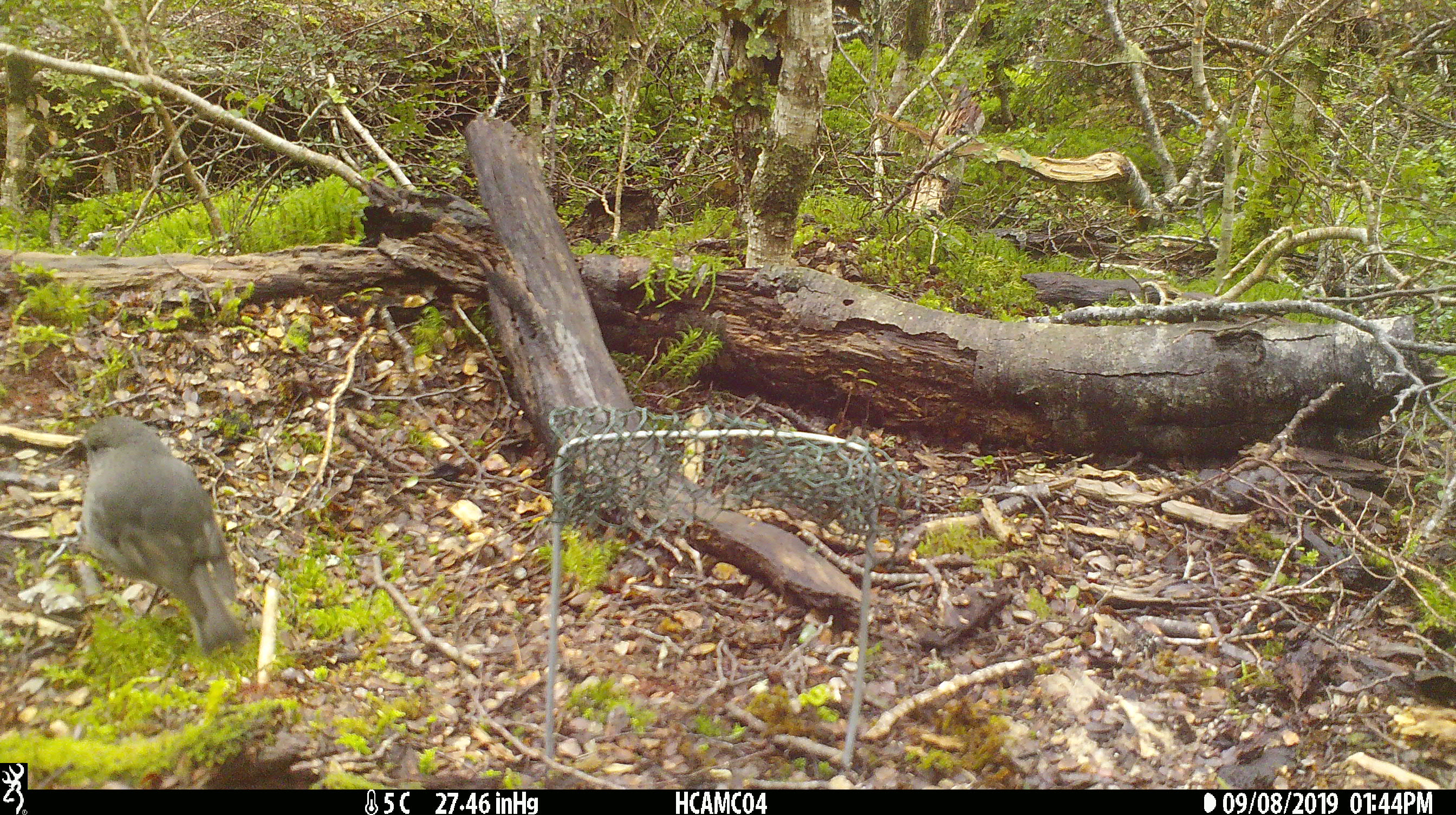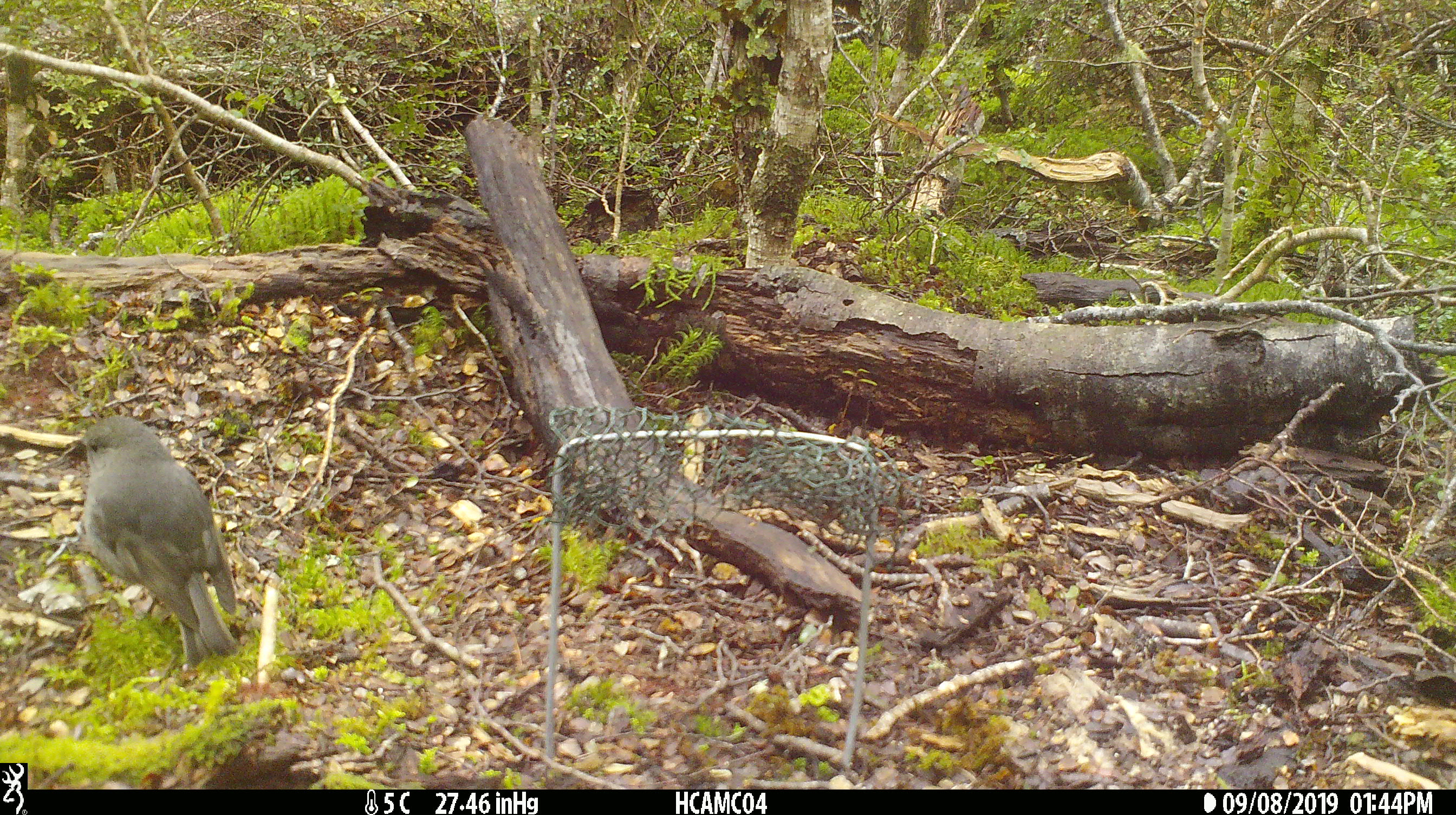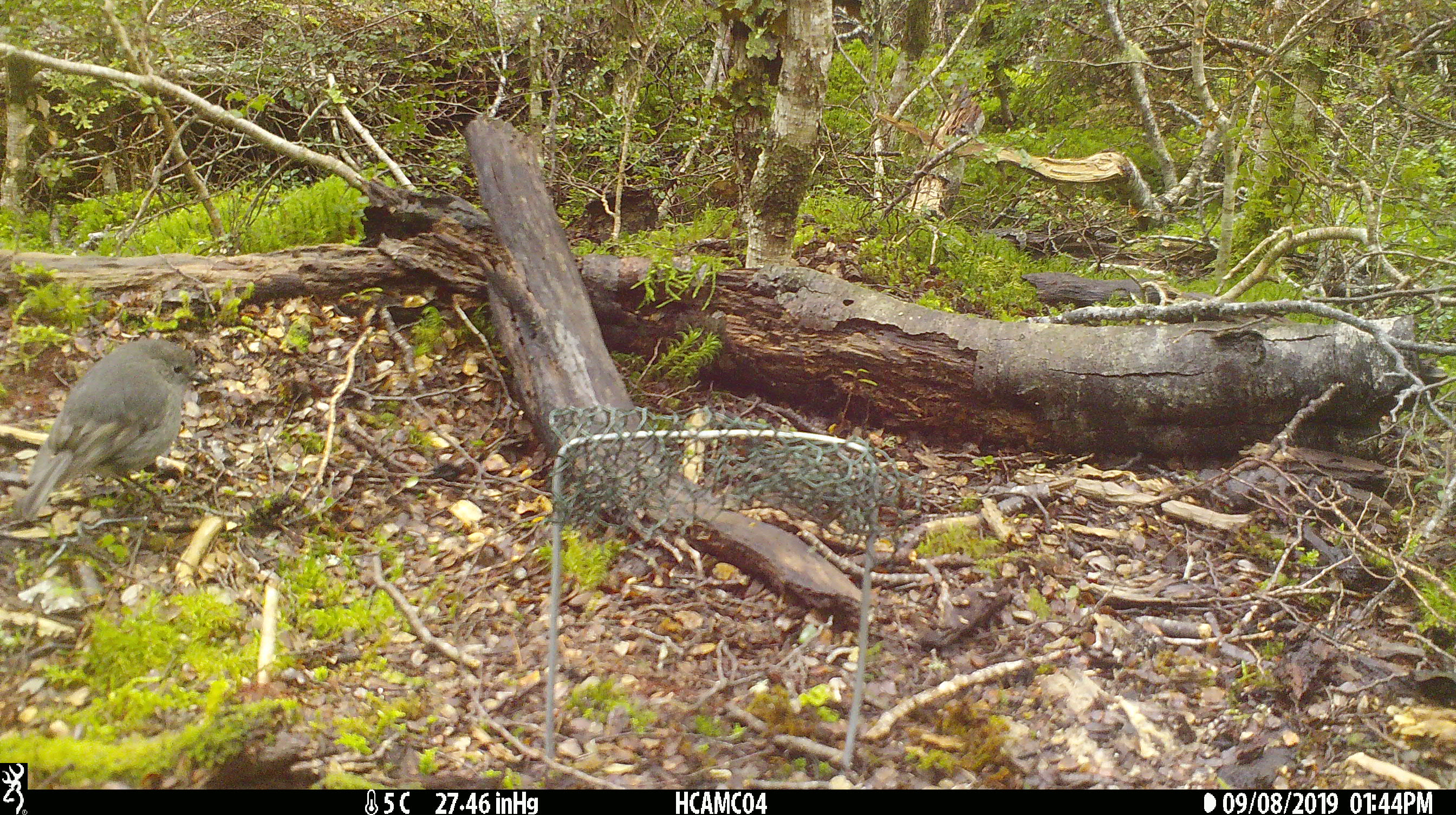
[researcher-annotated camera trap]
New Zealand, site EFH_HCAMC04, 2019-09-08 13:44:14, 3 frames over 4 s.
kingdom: Animalia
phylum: Chordata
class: Aves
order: Passeriformes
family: Petroicidae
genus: Petroica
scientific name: Petroica australis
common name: new zealand robin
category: robin